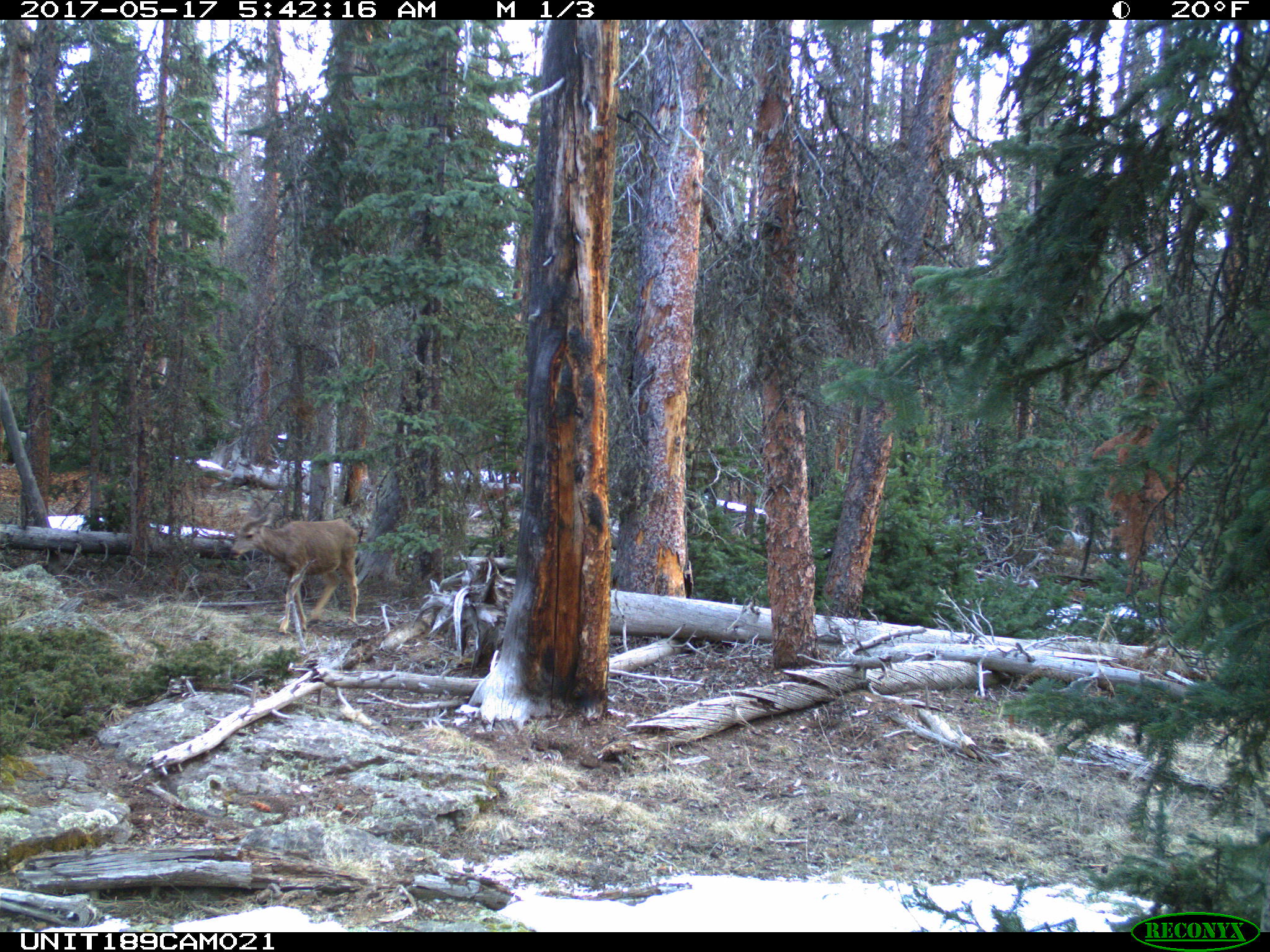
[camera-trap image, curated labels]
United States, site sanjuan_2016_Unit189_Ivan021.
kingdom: Animalia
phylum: Chordata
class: Mammalia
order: Artiodactyla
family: Cervidae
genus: Odocoileus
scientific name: Odocoileus hemionus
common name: mule deer